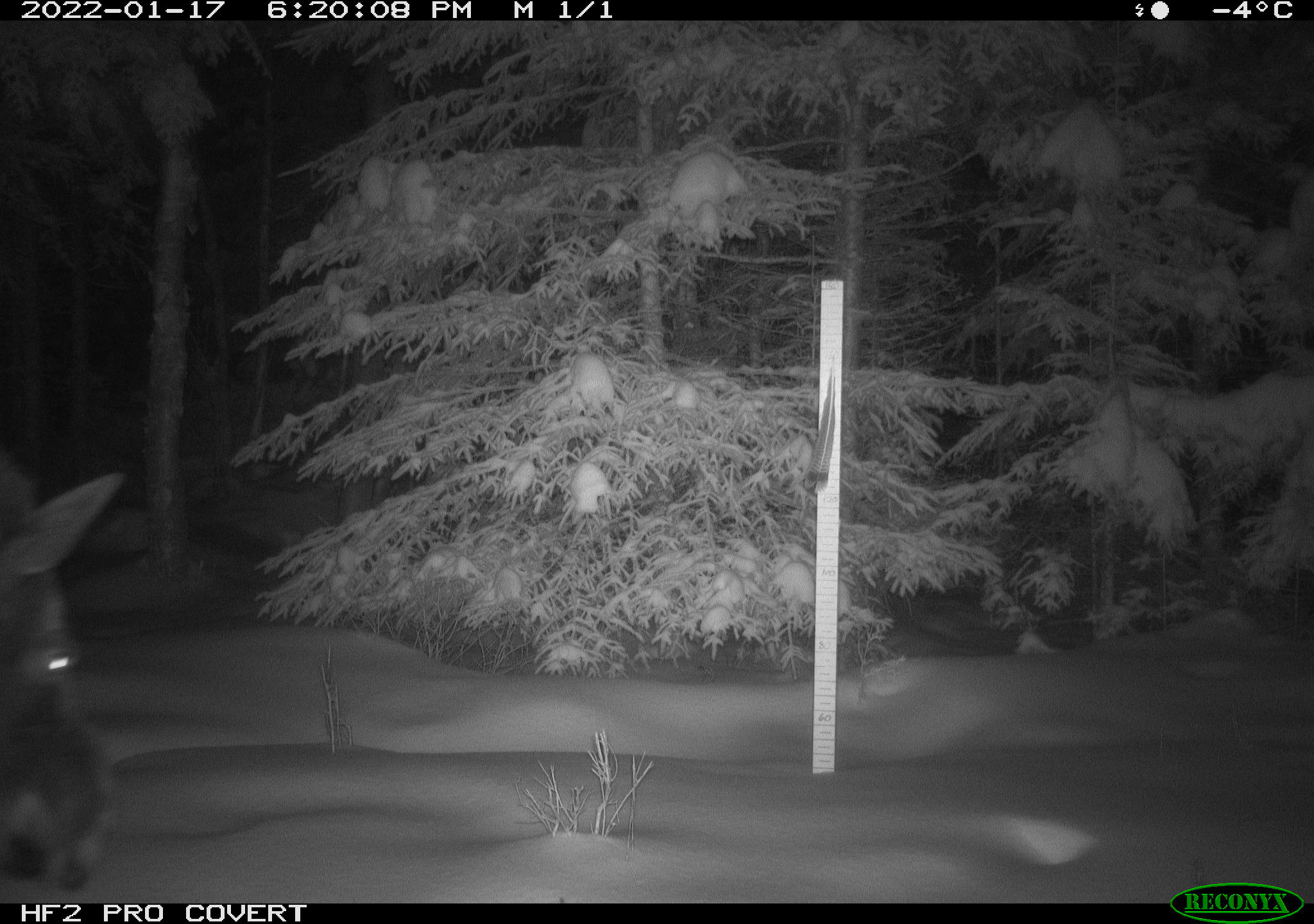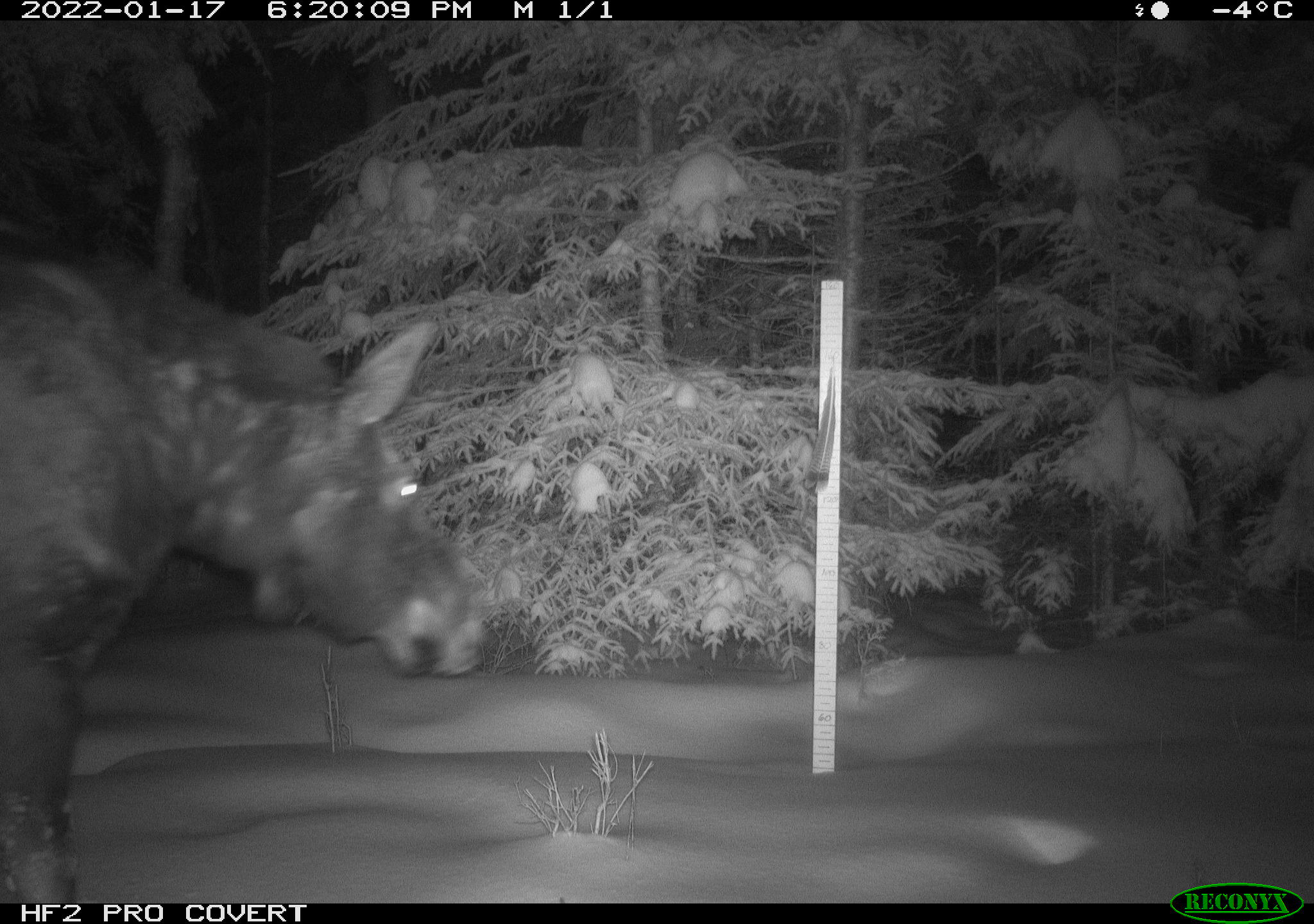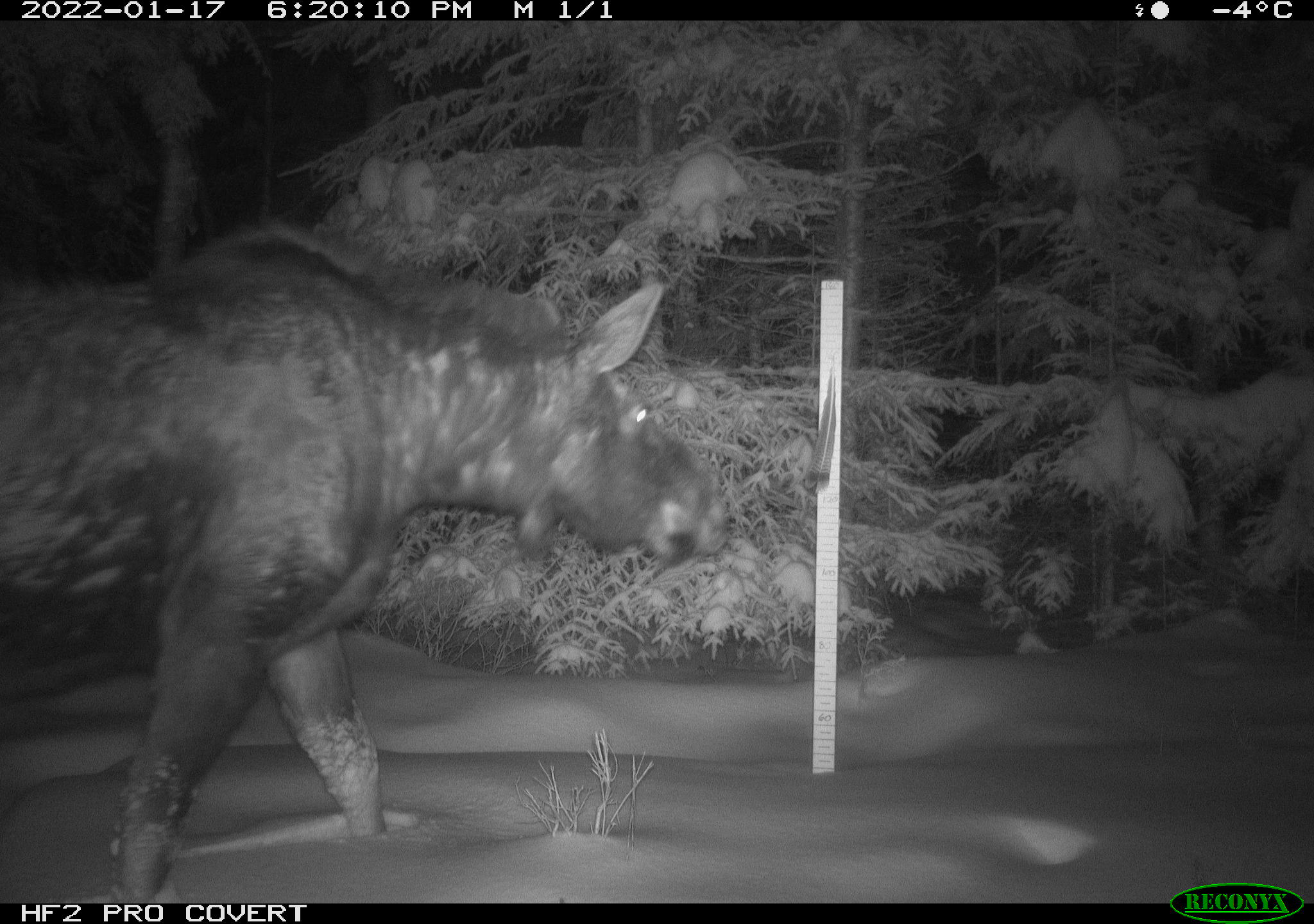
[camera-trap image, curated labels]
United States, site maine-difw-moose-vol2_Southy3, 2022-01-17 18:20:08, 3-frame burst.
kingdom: Animalia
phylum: Chordata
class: Mammalia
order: Artiodactyla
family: Cervidae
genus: Alces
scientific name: Alces alces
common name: moose